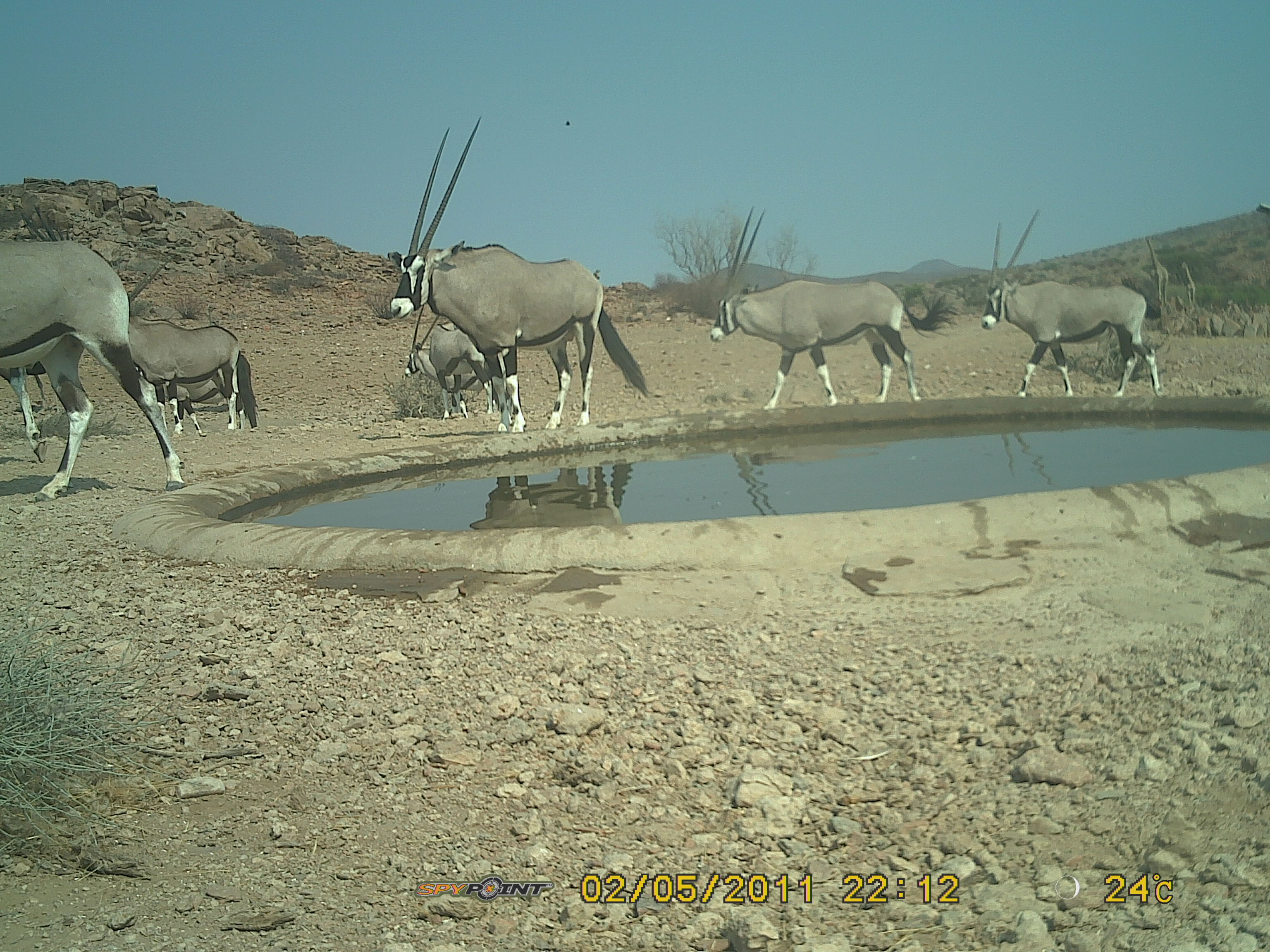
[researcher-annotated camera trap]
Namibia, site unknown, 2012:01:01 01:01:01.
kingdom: Animalia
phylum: Chordata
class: Mammalia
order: Artiodactyla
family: Bovidae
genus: Oryx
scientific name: Oryx gazella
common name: gemsbok